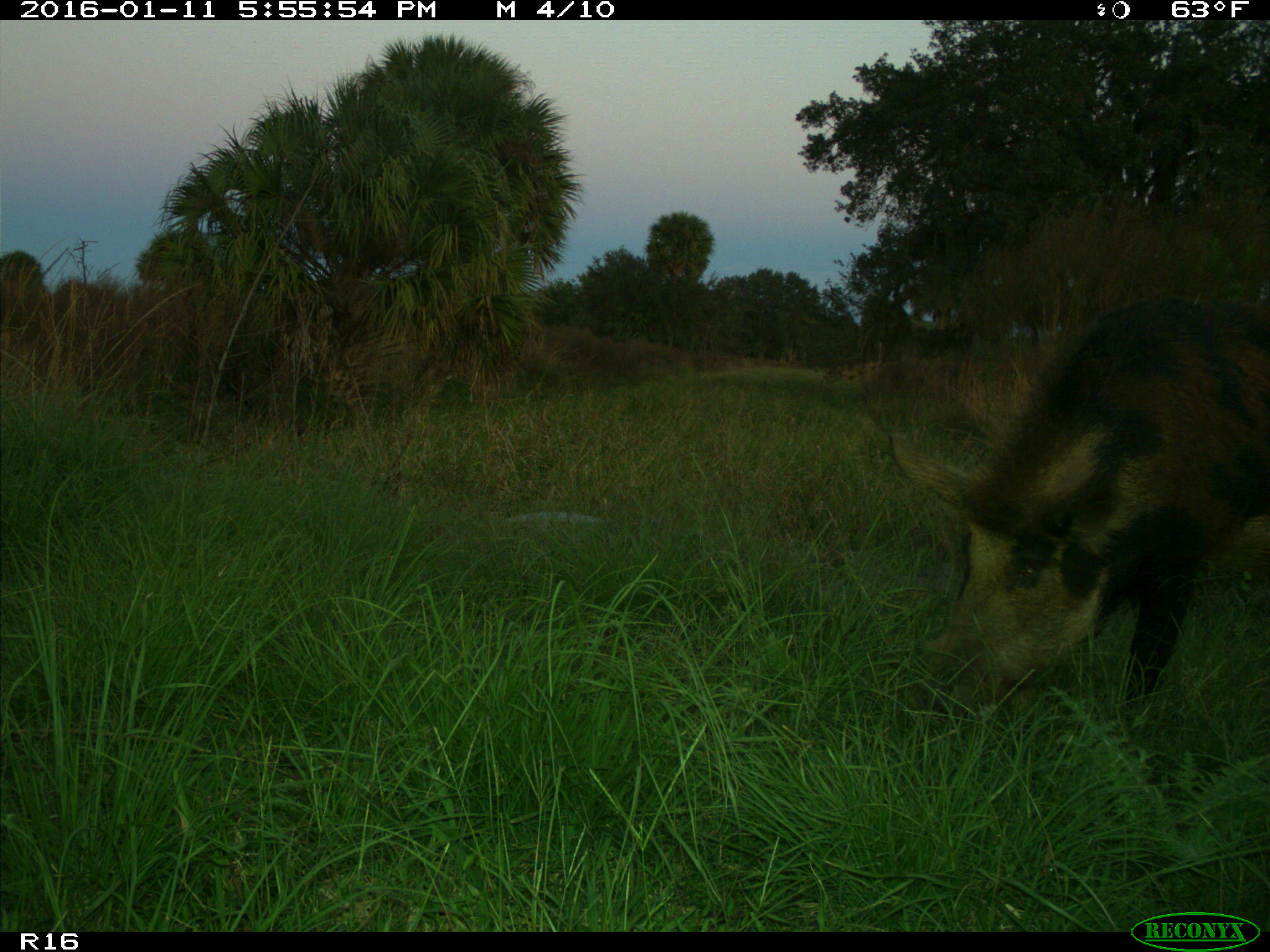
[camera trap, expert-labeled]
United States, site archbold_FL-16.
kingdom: Animalia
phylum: Chordata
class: Mammalia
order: Artiodactyla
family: Suidae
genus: Sus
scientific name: Sus scrofa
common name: wild boar